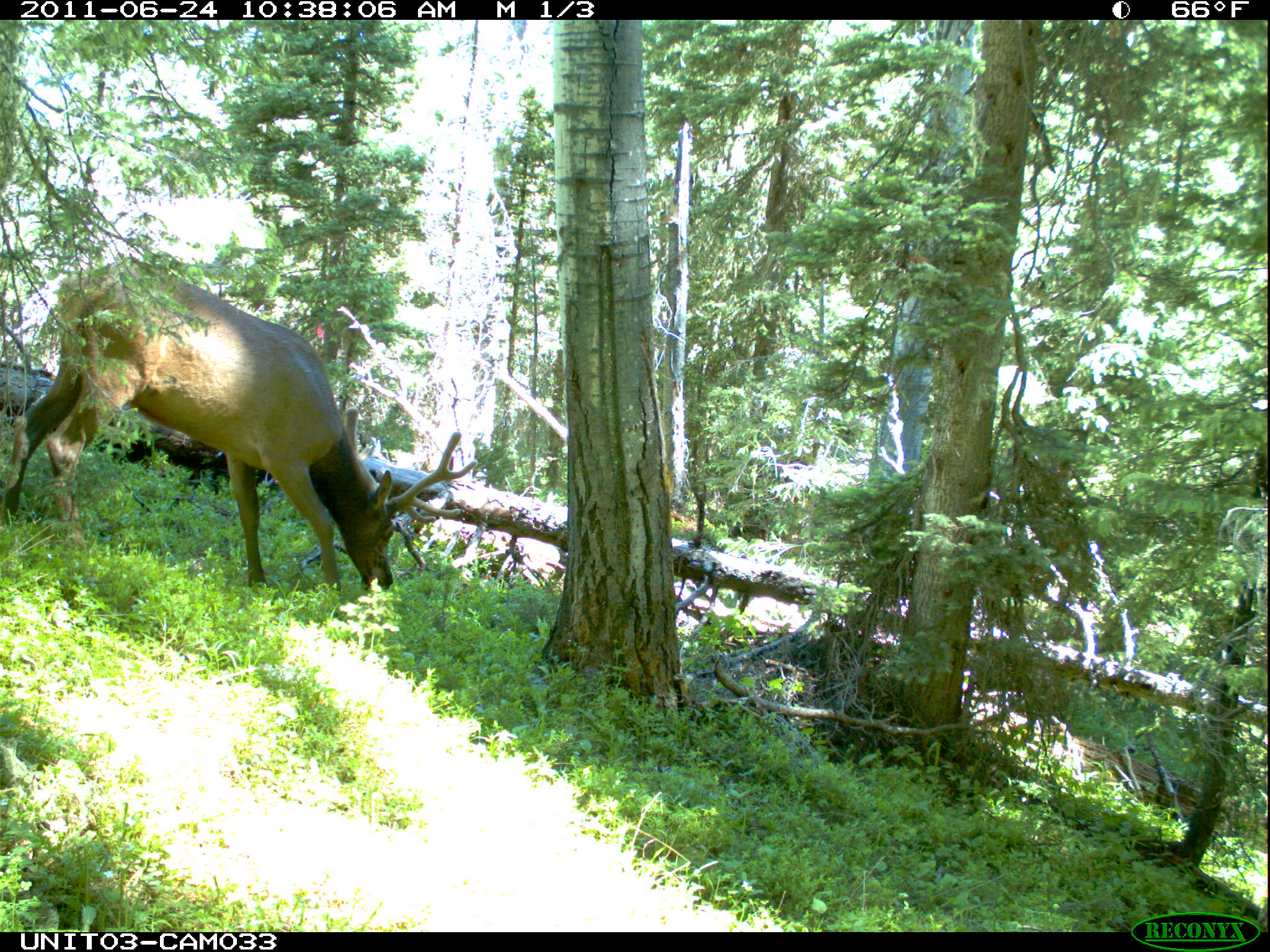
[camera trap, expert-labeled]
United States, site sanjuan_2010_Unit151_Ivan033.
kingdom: Animalia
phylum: Chordata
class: Mammalia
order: Artiodactyla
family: Cervidae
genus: Cervus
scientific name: Cervus elaphus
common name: red deer